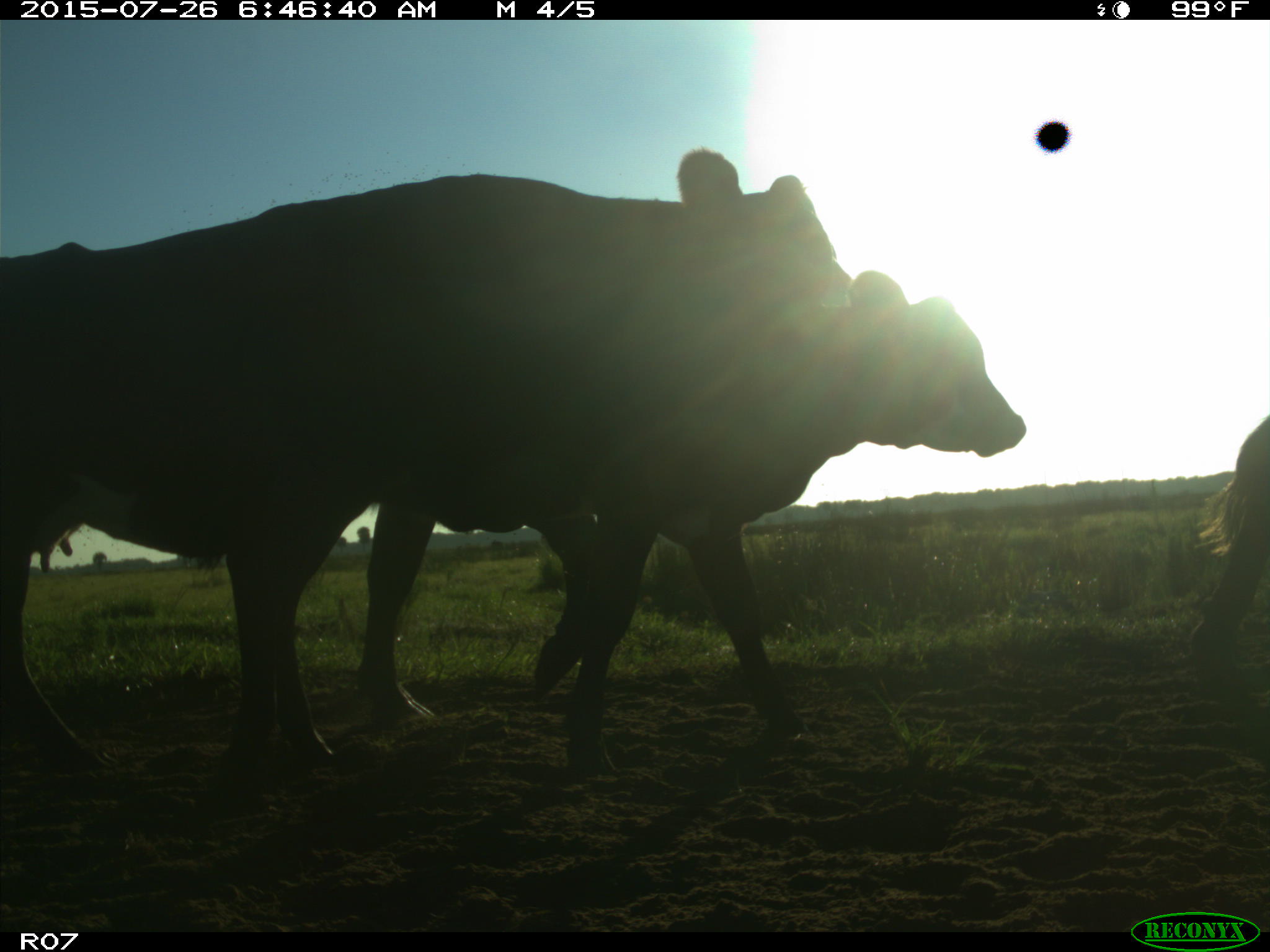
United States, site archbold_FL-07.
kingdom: Animalia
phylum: Chordata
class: Mammalia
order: Artiodactyla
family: Bovidae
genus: Bos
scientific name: Bos taurus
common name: domestic cow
Bos taurus (domestic cow).